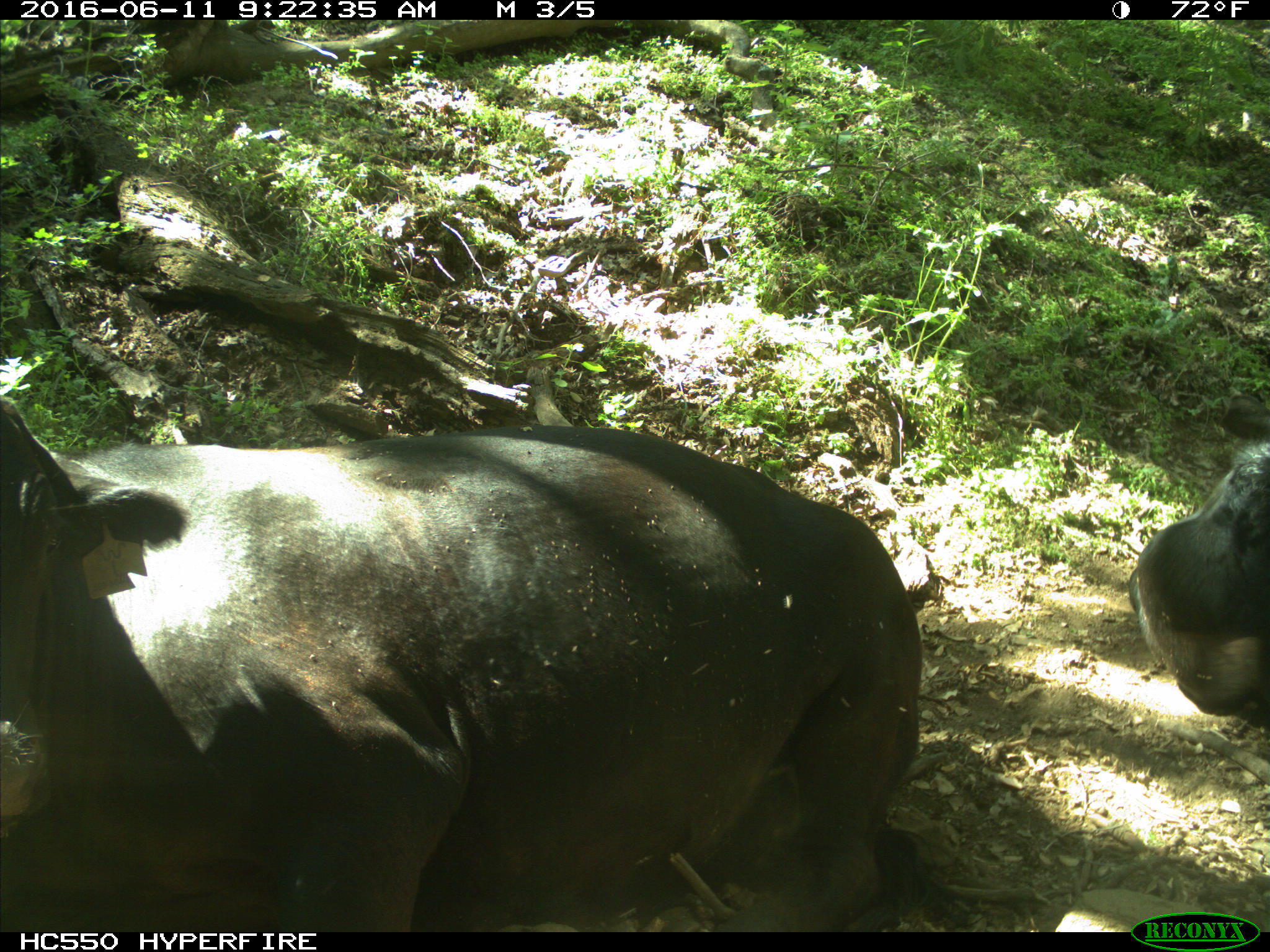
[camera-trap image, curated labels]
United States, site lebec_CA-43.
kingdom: Animalia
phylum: Chordata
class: Mammalia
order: Artiodactyla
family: Bovidae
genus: Bos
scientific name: Bos taurus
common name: domestic cow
Bos taurus (domestic cow).